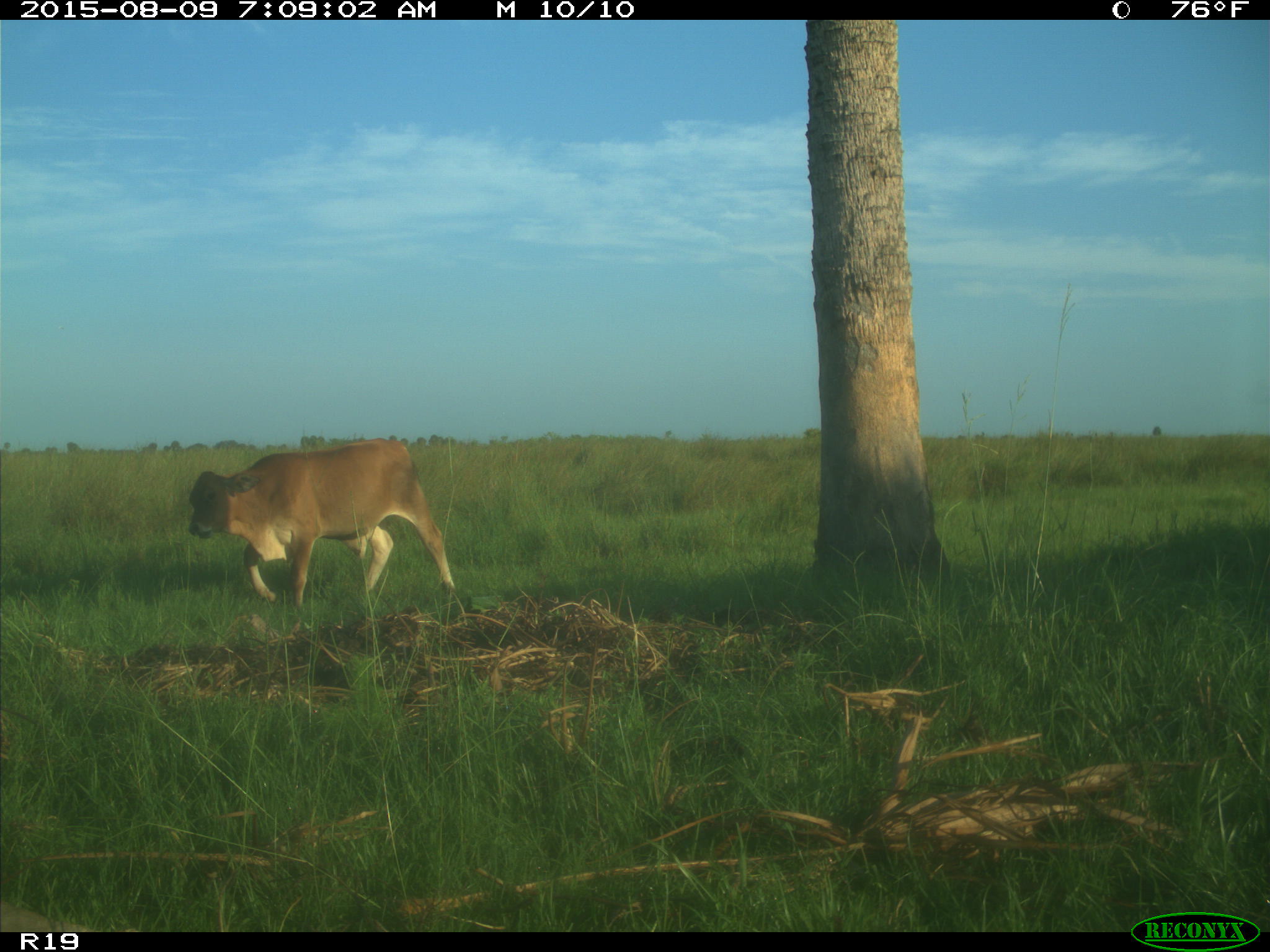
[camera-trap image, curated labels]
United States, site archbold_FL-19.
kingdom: Animalia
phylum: Chordata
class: Mammalia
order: Artiodactyla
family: Bovidae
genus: Bos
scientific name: Bos taurus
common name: domestic cow